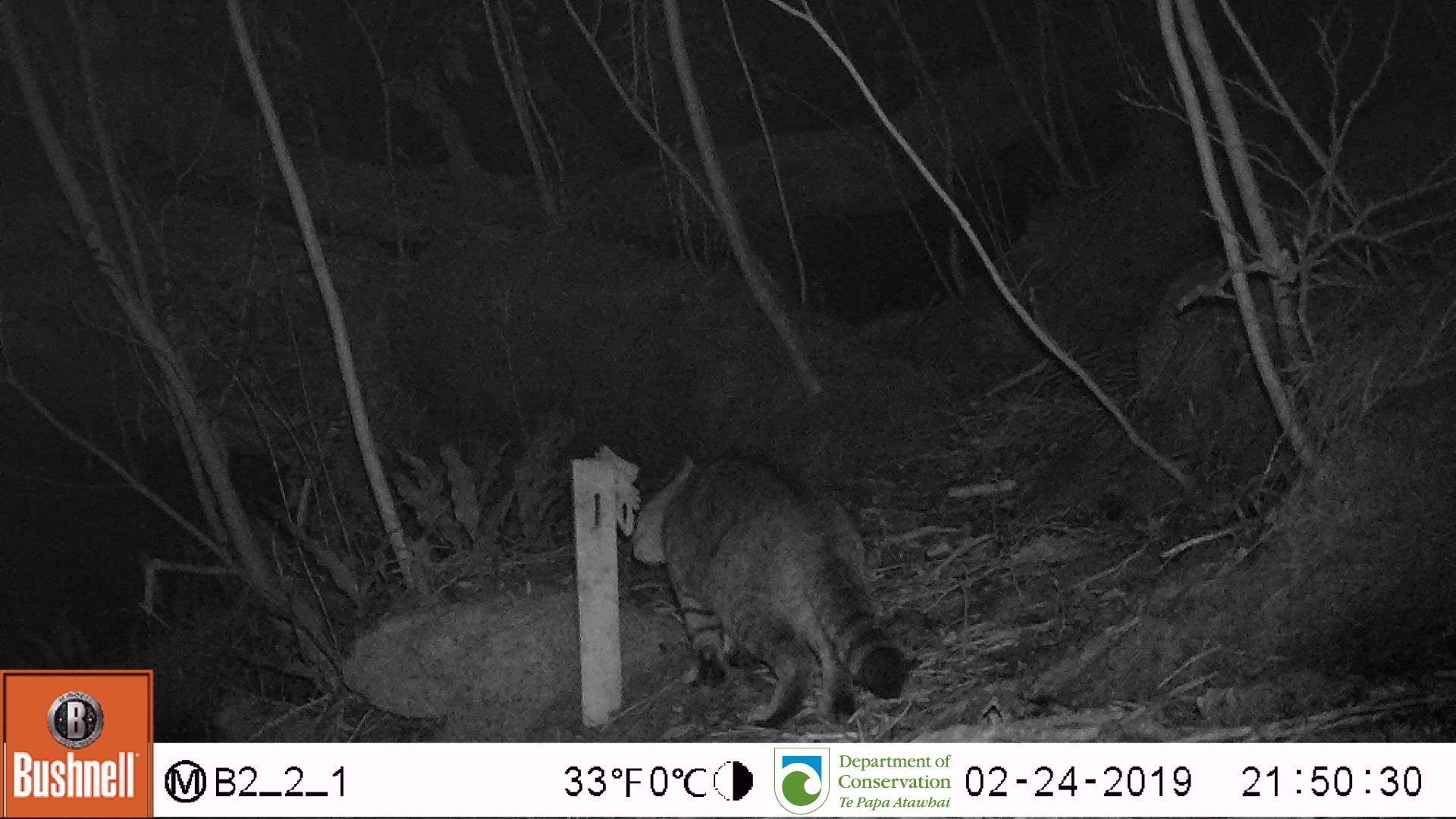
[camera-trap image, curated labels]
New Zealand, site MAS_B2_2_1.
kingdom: Animalia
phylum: Chordata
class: Mammalia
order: Carnivora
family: Felidae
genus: Felis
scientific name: Felis catus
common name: domestic cat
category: cat